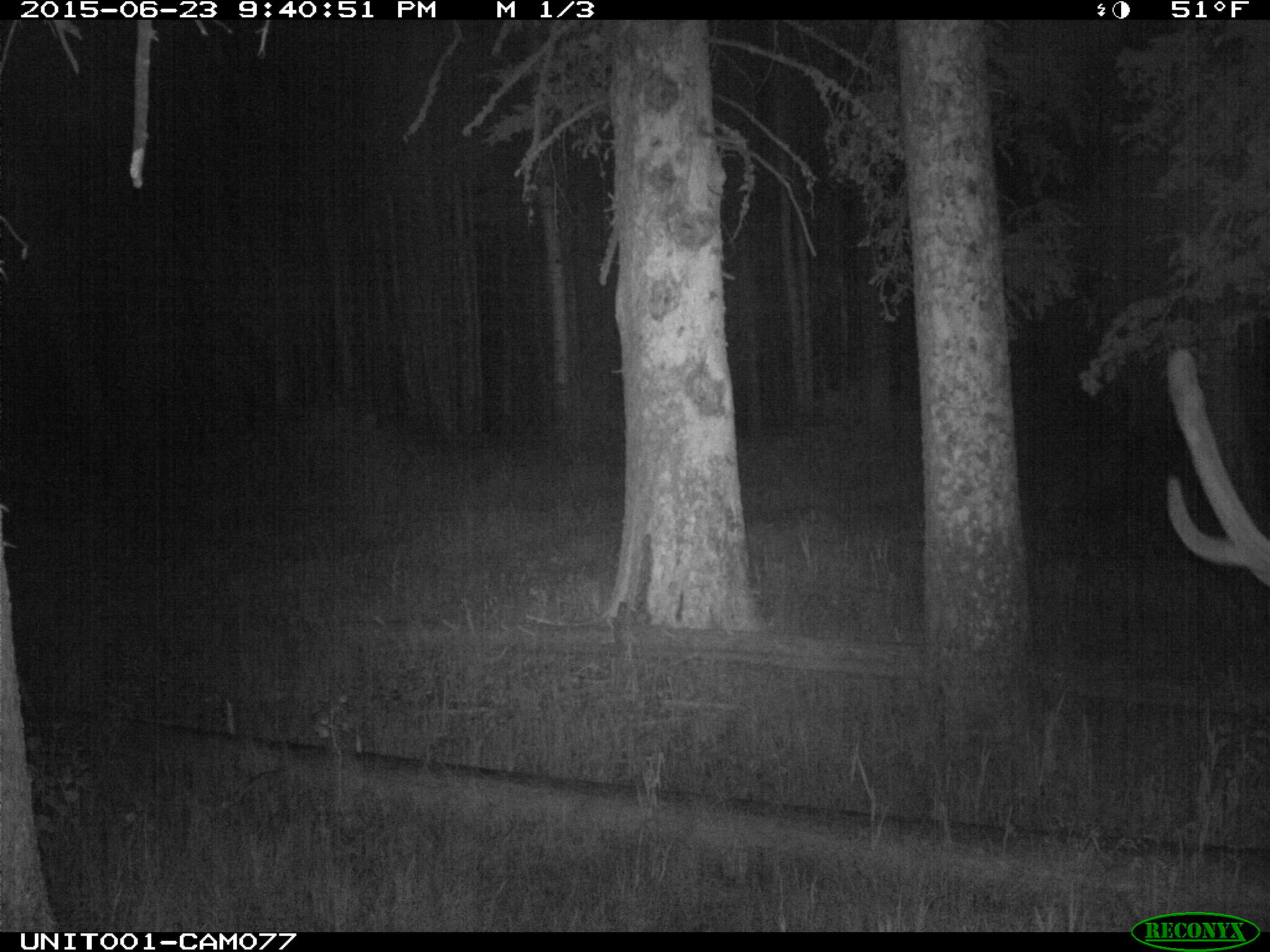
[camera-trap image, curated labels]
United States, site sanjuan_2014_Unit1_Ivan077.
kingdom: Animalia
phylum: Chordata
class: Mammalia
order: Artiodactyla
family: Cervidae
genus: Cervus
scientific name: Cervus elaphus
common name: red deer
Cervus elaphus (red deer).